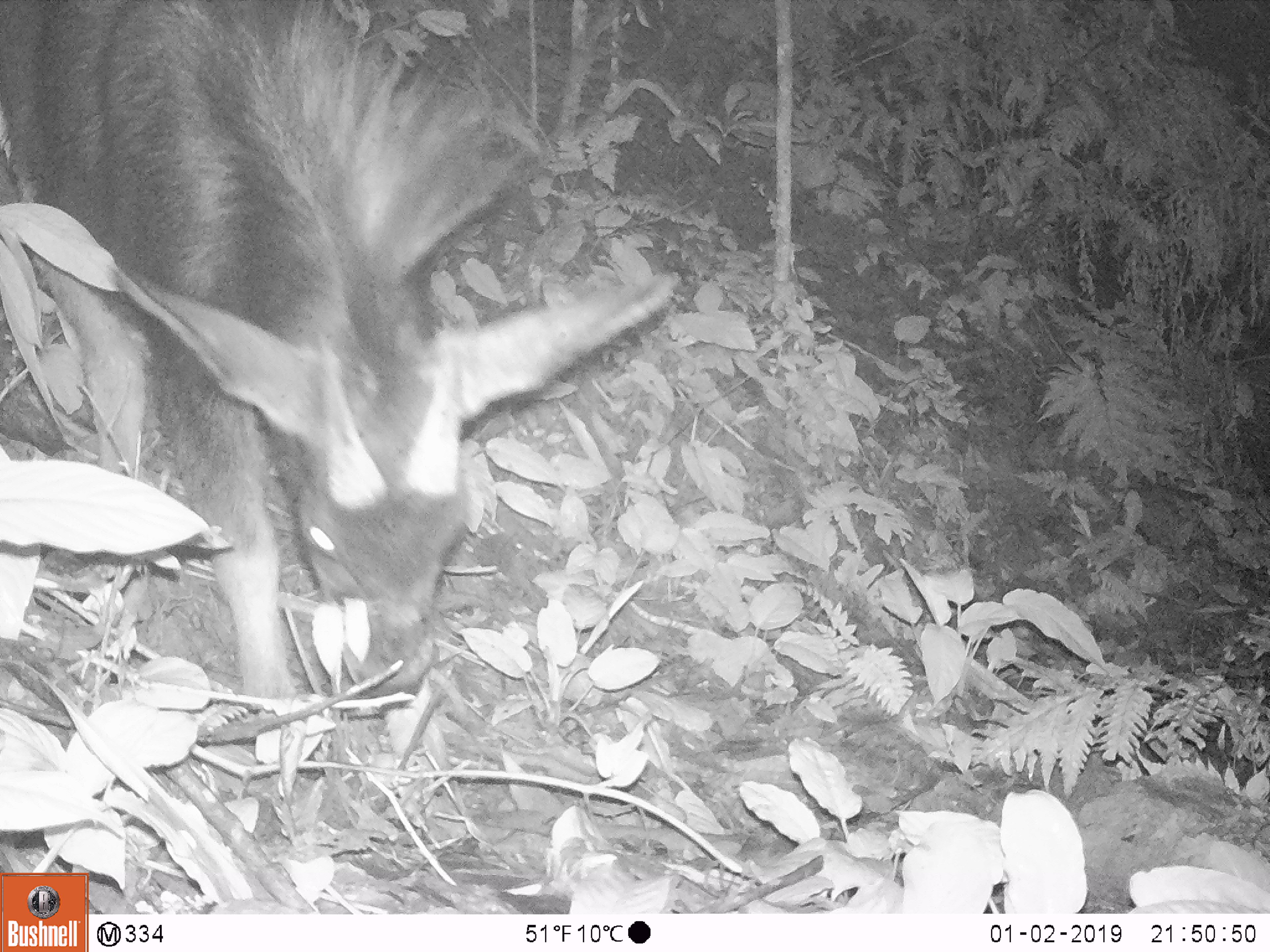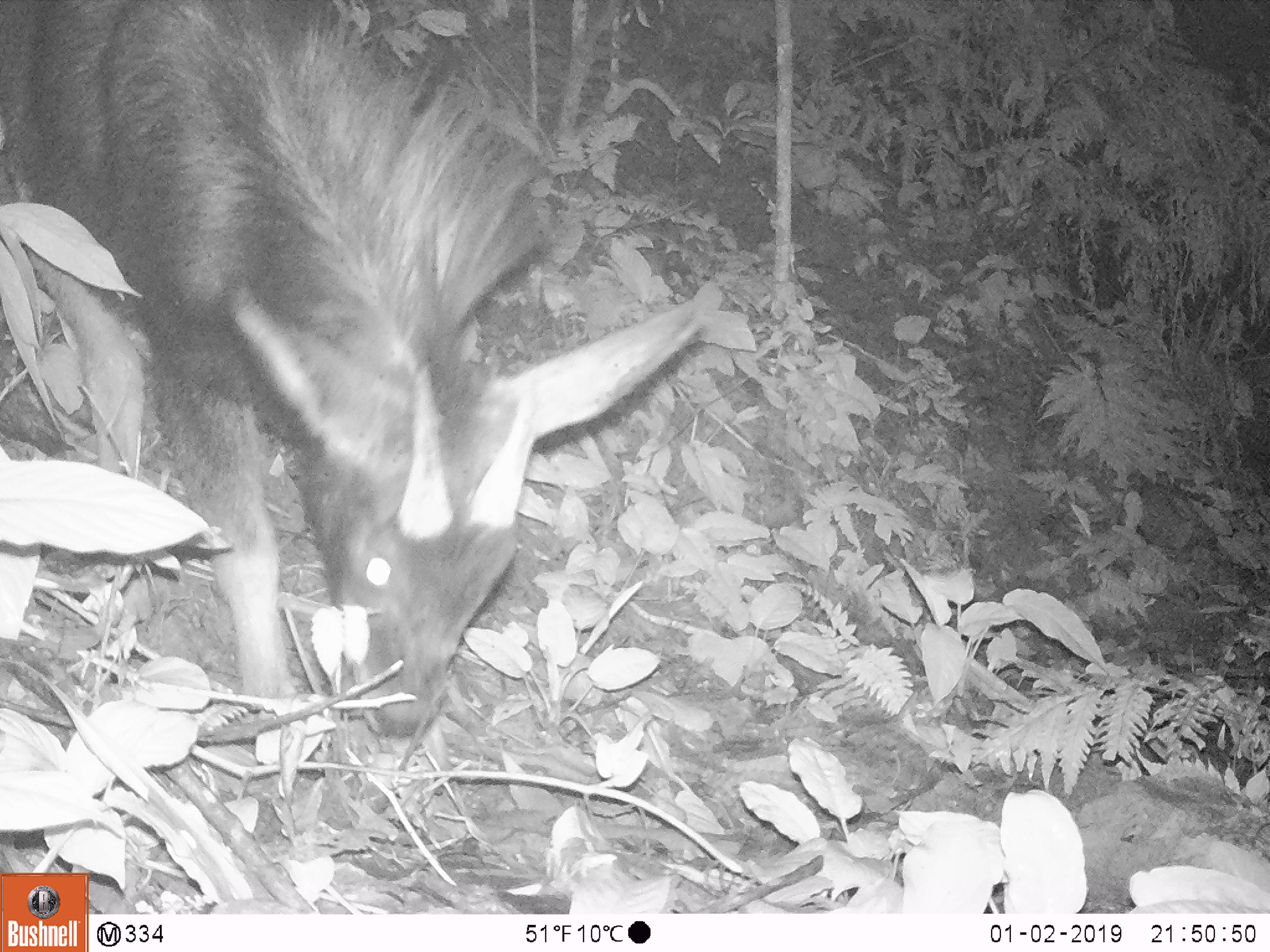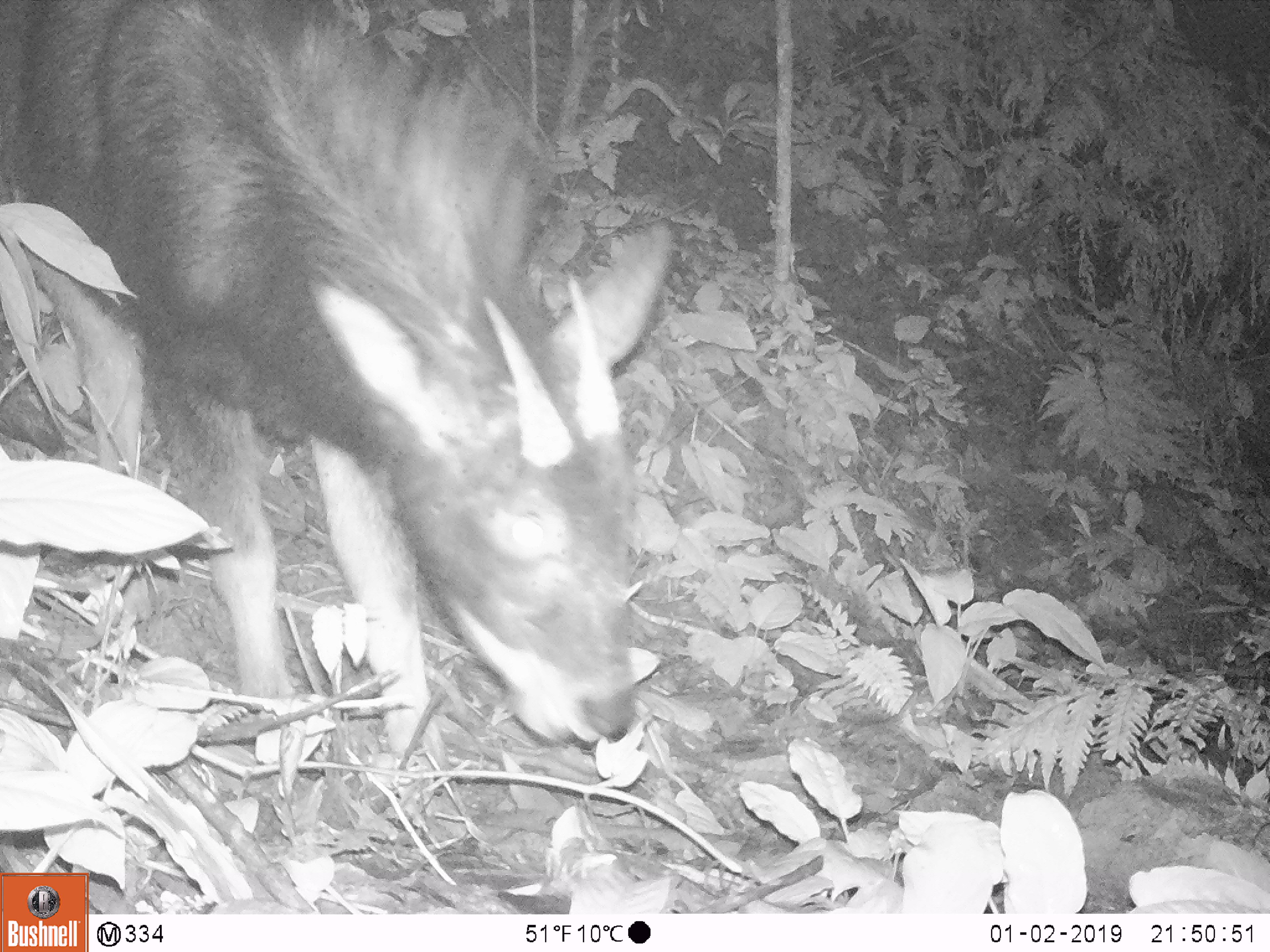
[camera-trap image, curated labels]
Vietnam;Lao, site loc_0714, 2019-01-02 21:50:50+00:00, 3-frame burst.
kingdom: Animalia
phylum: Chordata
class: Mammalia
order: Artiodactyla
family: Bovidae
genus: Capricornis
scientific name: Capricornis sumatraensis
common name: chinese serow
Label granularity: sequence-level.